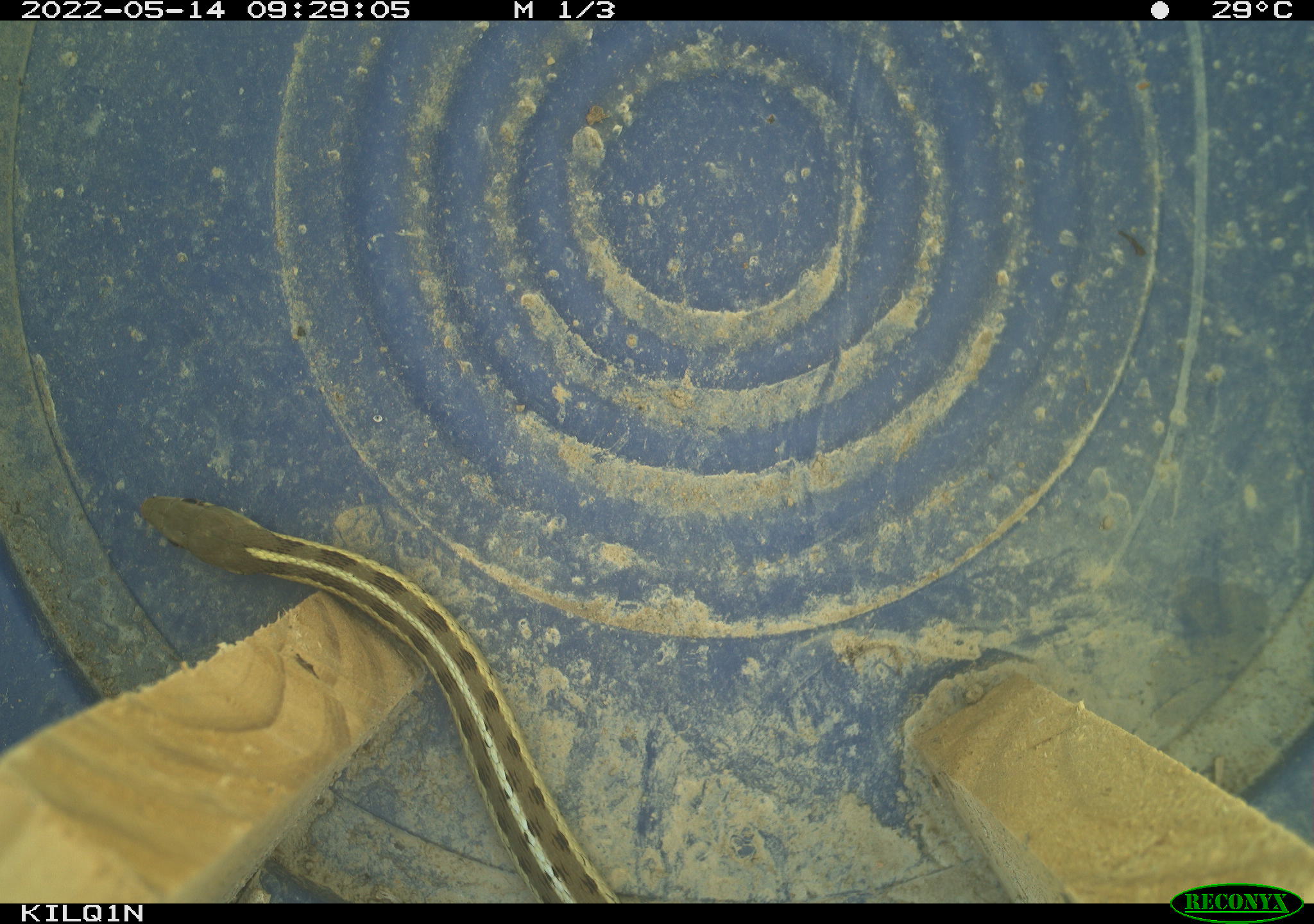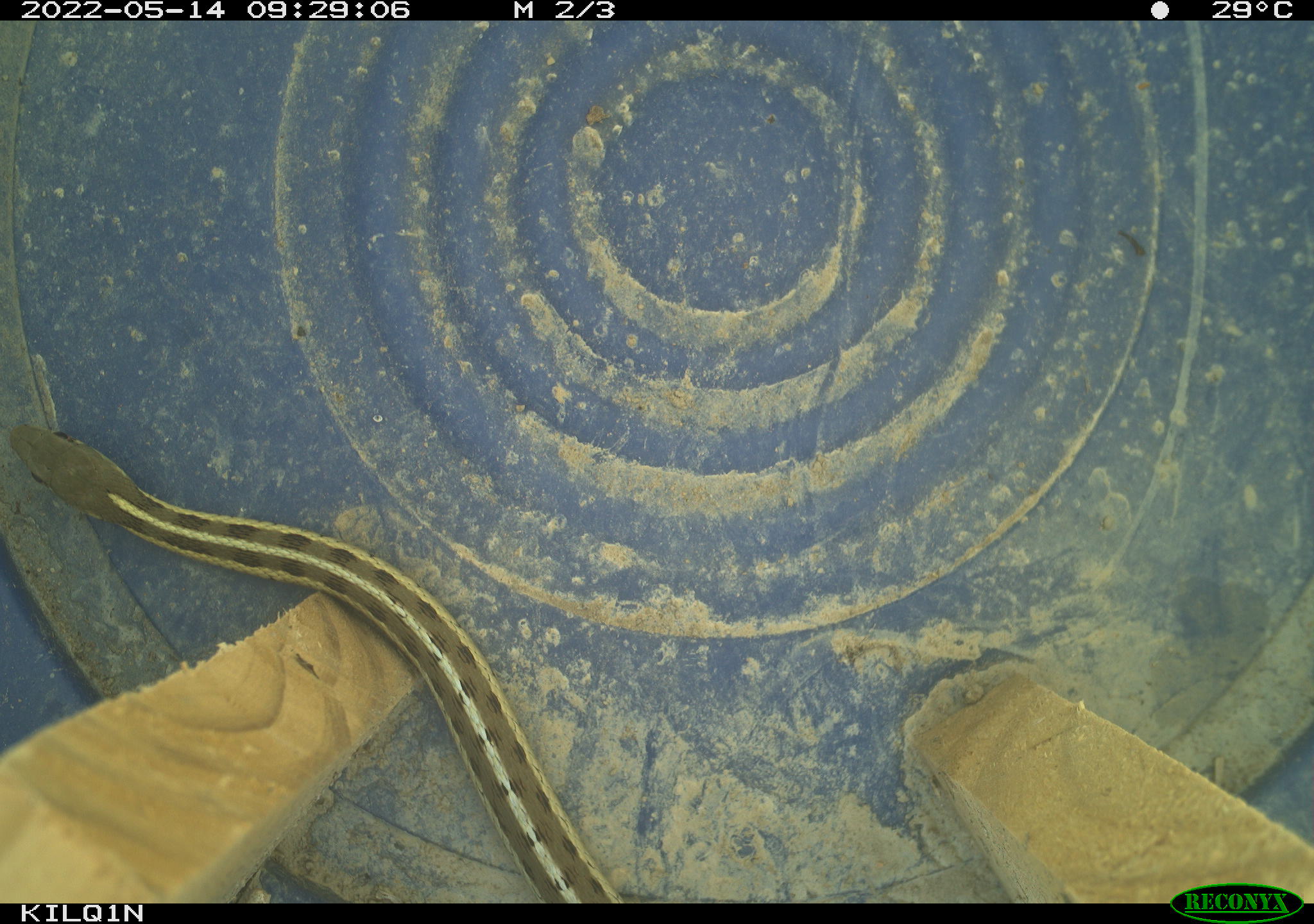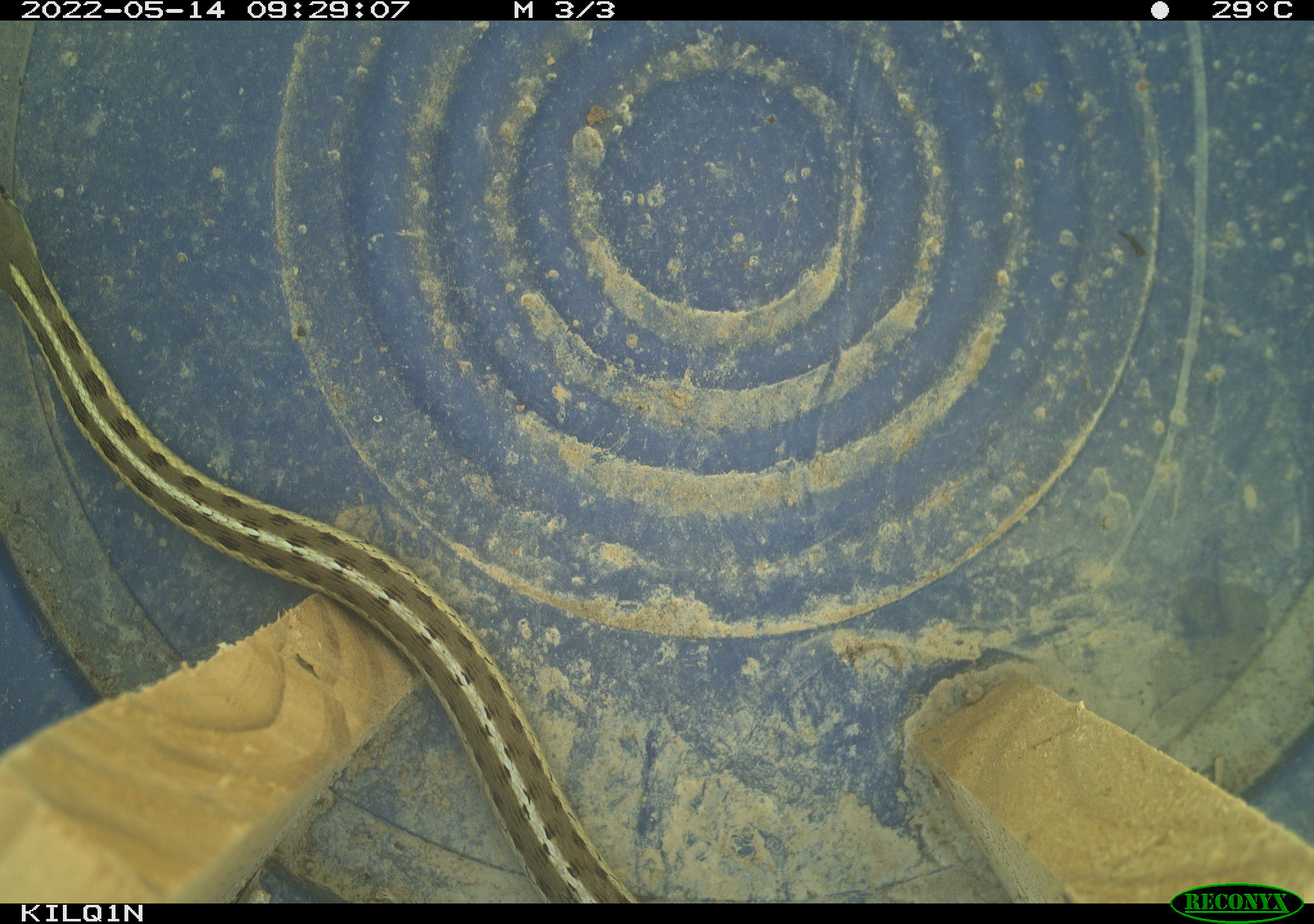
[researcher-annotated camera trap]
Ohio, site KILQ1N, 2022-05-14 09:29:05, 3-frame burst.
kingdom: Animalia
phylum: Chordata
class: Reptilia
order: Squamata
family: Colubridae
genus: Thamnophis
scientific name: Thamnophis sirtalis sirtalis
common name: eastern gartersnake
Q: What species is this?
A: Eastern gartersnake (Thamnophis sirtalis sirtalis).